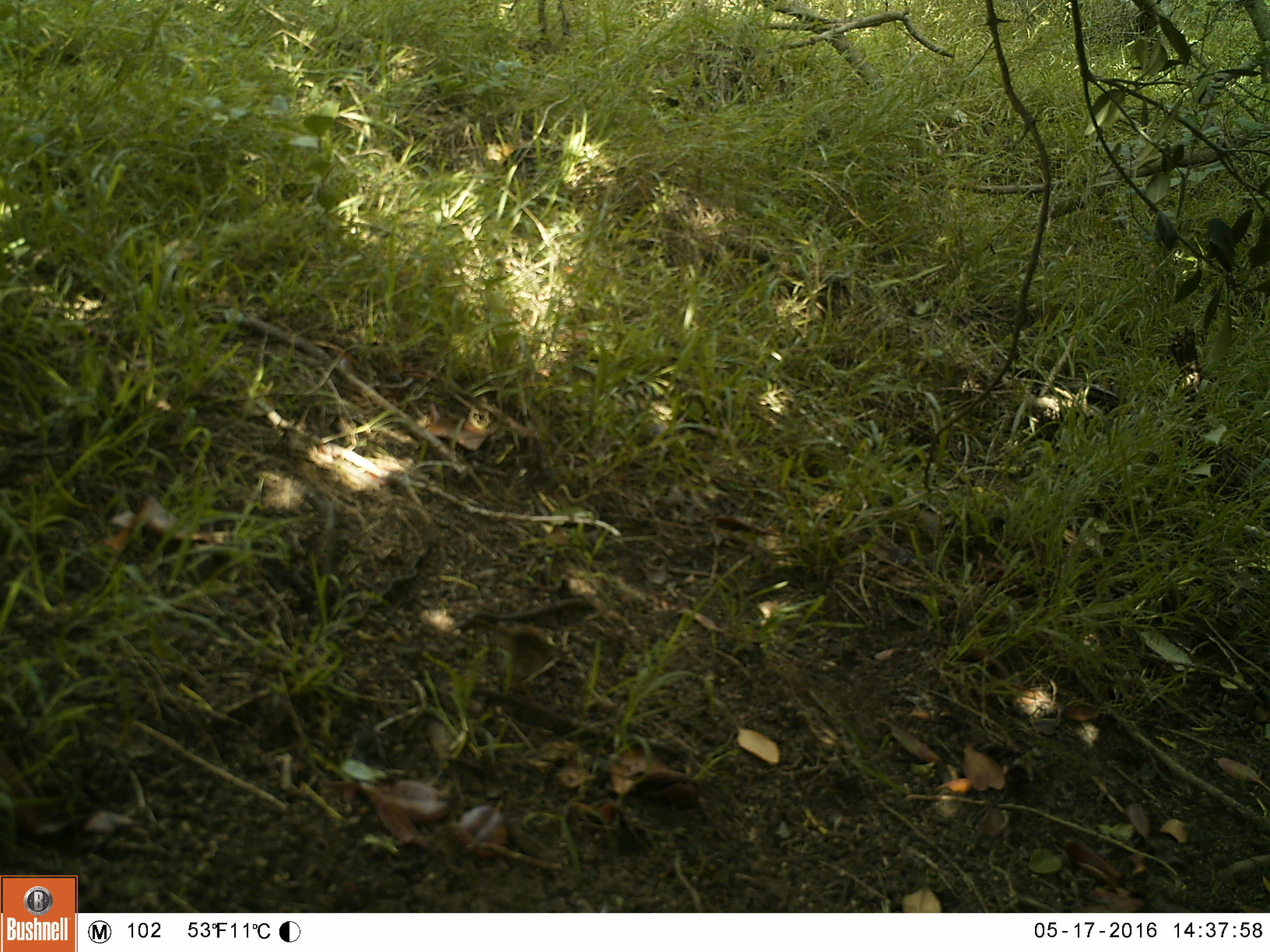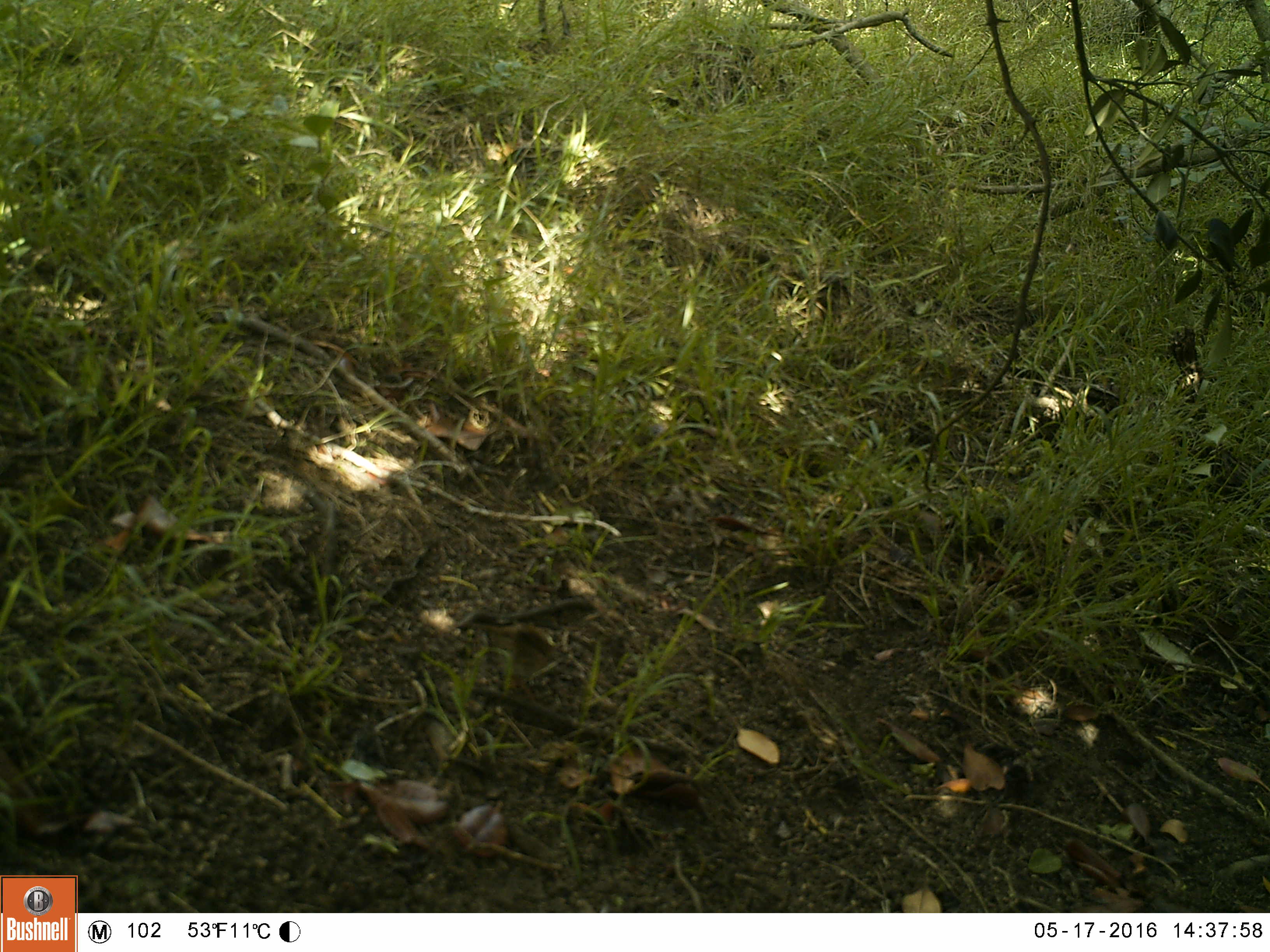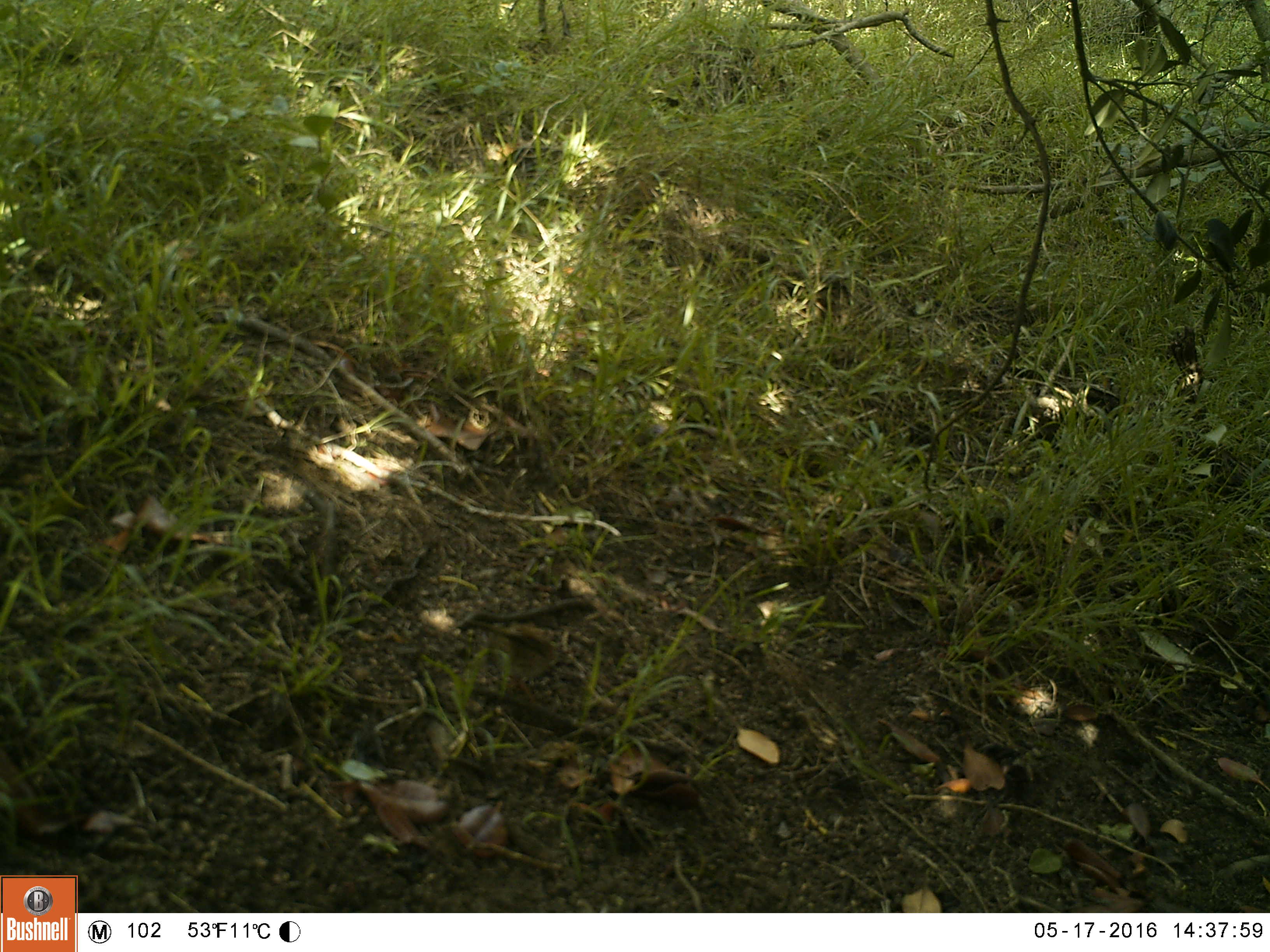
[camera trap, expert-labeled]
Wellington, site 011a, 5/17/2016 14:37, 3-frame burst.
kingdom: Animalia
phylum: Chordata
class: Aves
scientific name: Aves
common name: bird